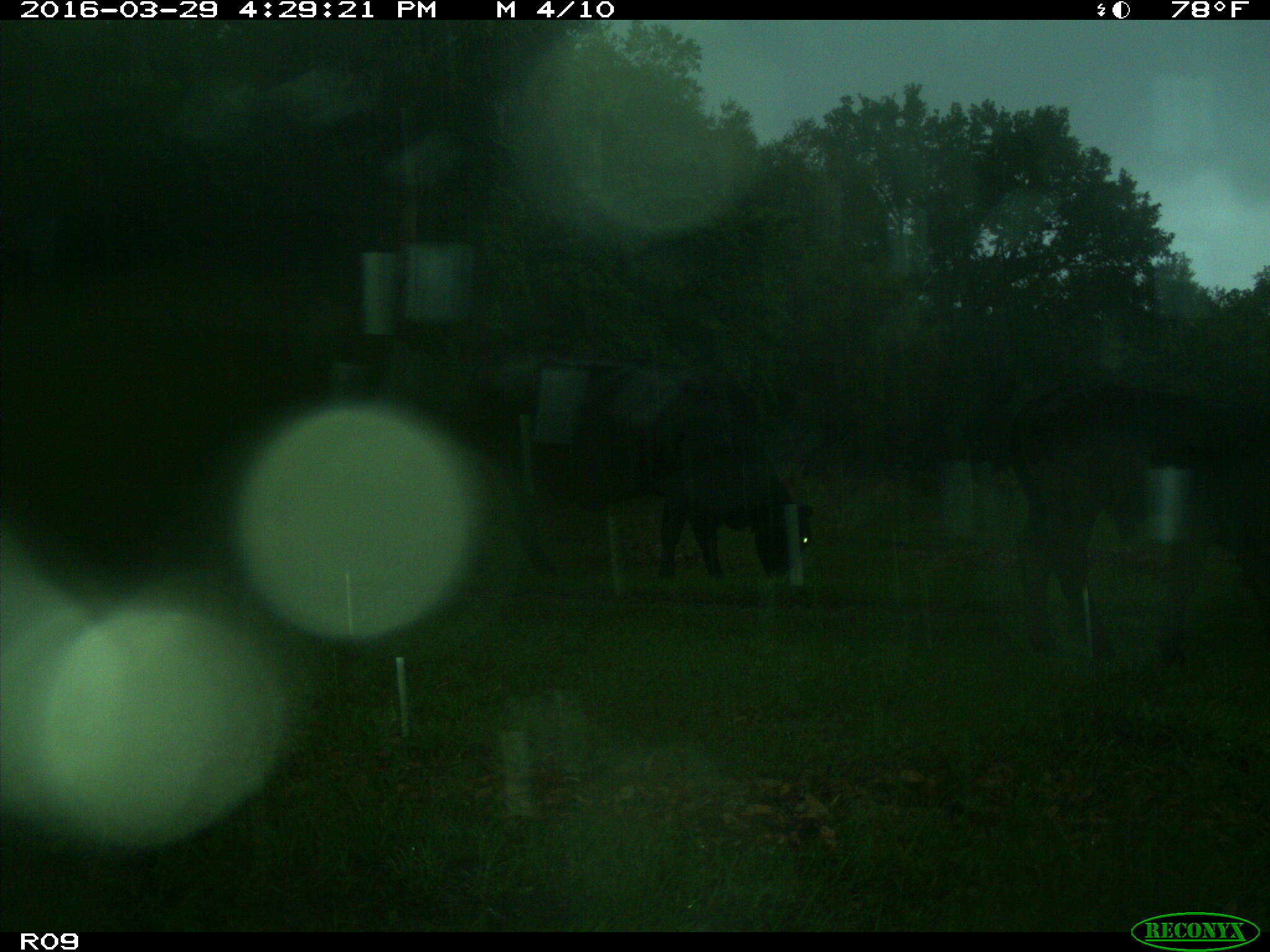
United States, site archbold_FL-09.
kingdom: Animalia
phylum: Chordata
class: Mammalia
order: Artiodactyla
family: Bovidae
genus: Bos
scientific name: Bos taurus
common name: domestic cow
Bos taurus (domestic cow).